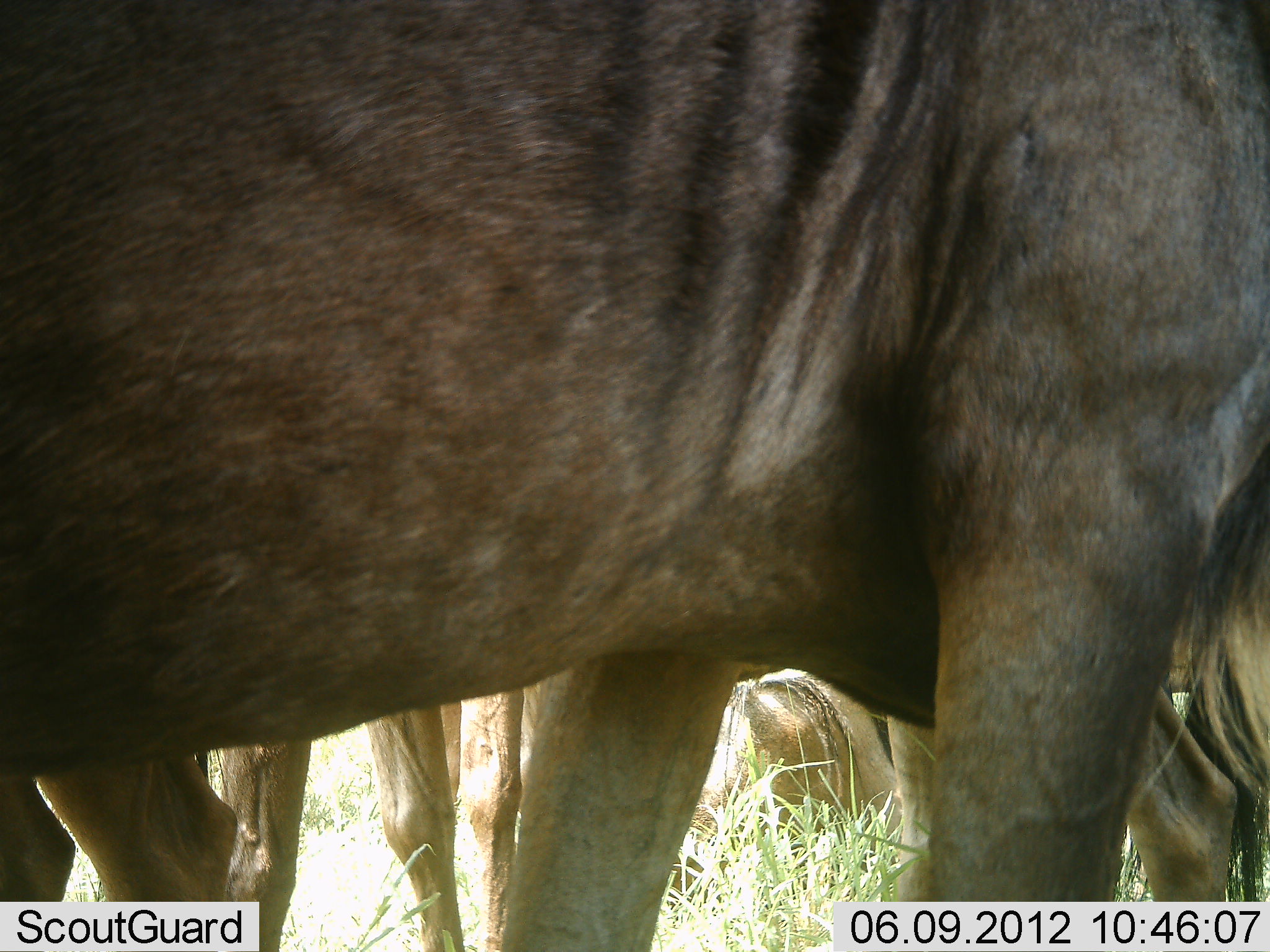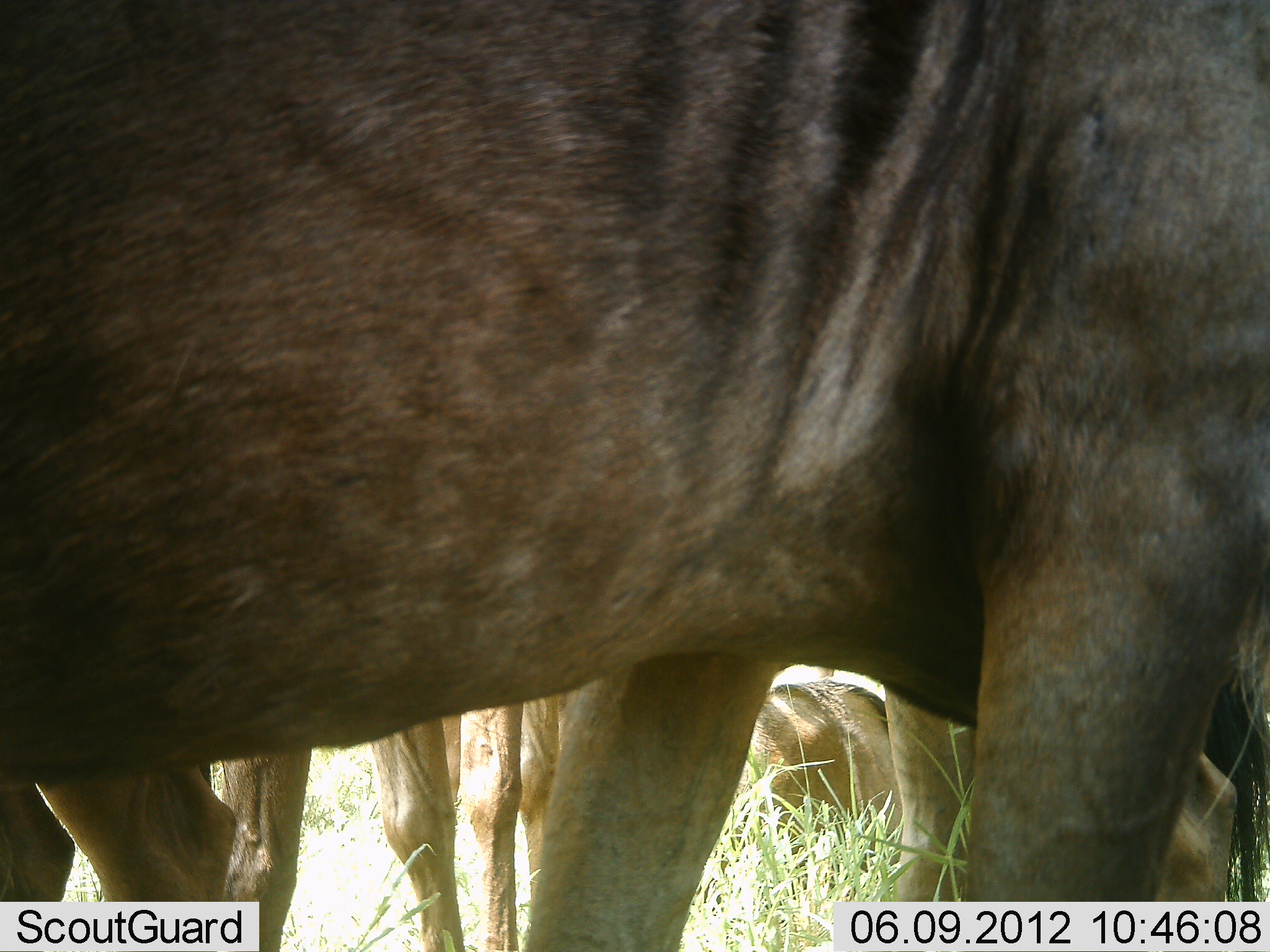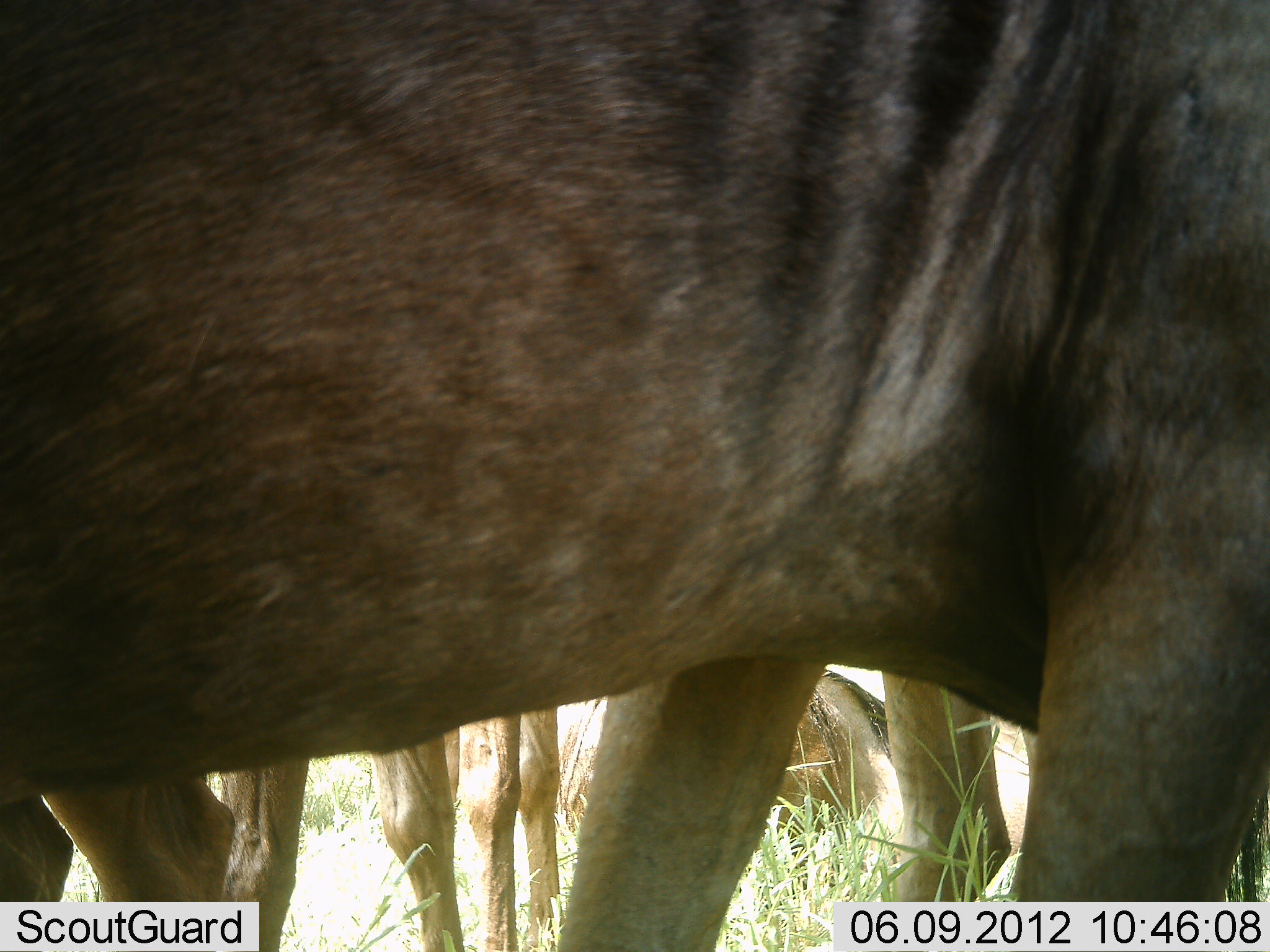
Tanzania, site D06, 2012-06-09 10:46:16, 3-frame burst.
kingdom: Animalia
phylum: Chordata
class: Mammalia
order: Artiodactyla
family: Bovidae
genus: Connochaetes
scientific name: Connochaetes taurinus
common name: blue wildebeest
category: wildebeest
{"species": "wildebeest (blue wildebeest) (Connochaetes taurinus)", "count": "5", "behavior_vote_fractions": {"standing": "100%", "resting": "90%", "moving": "0%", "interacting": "0%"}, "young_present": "0%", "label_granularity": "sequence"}